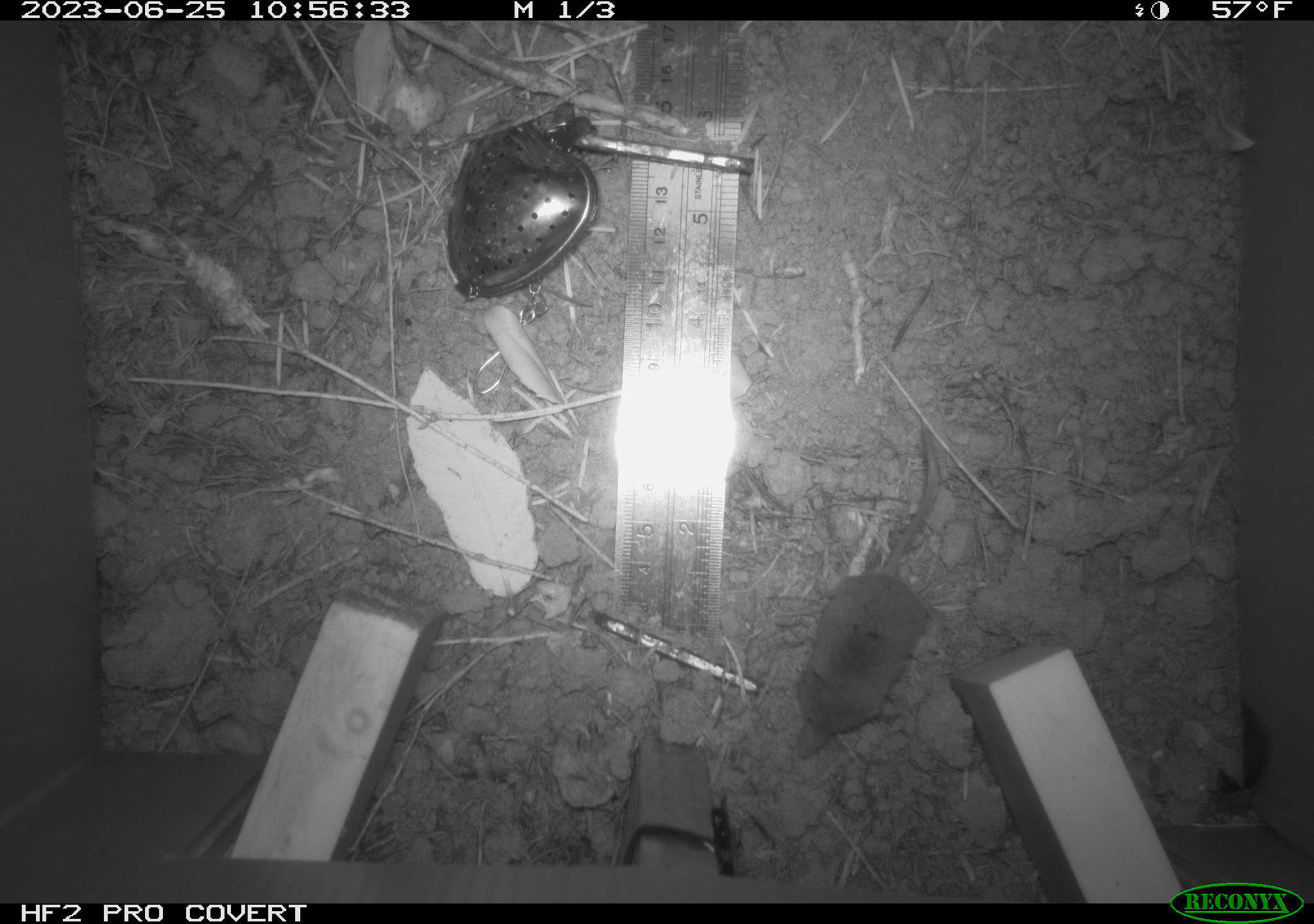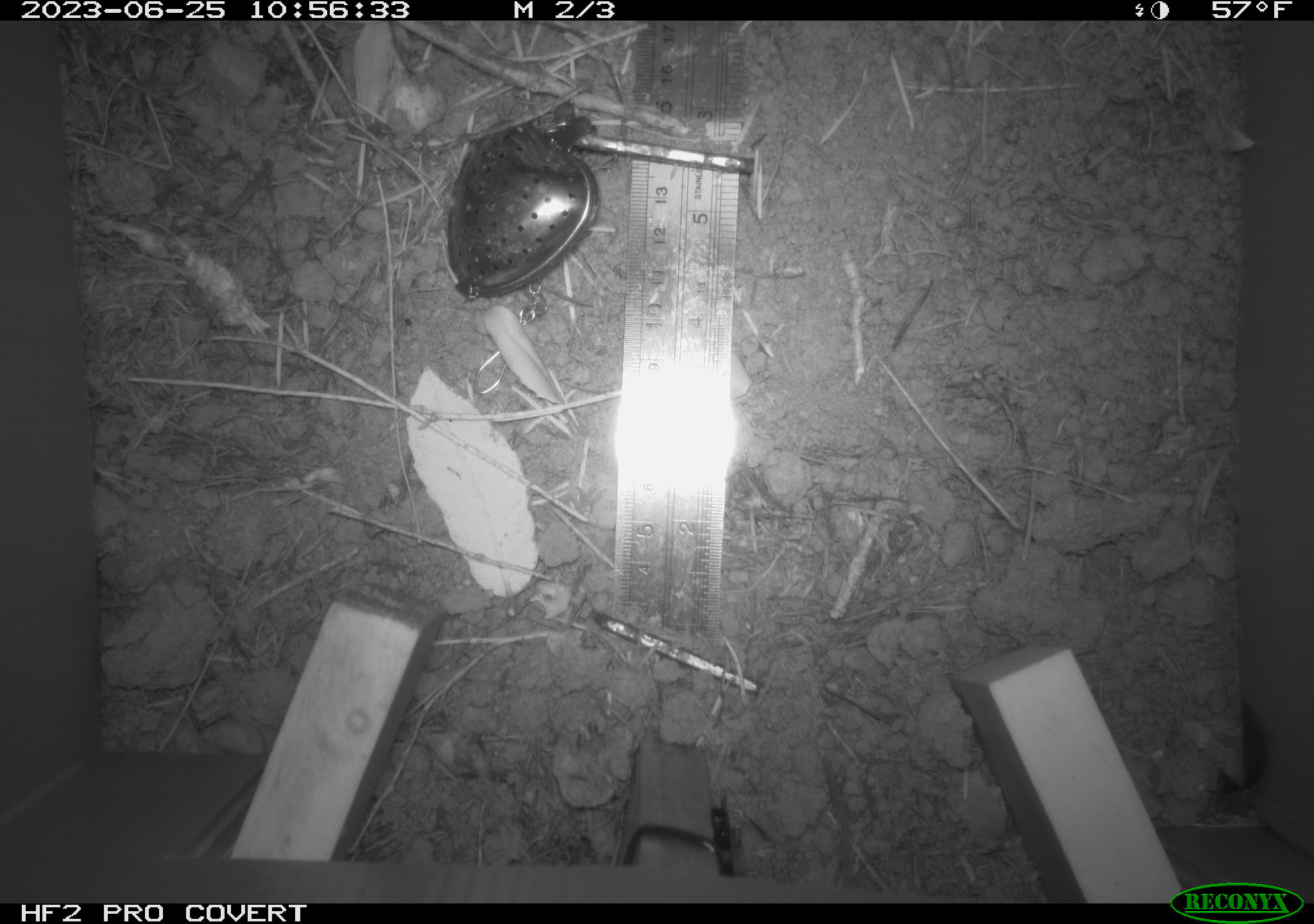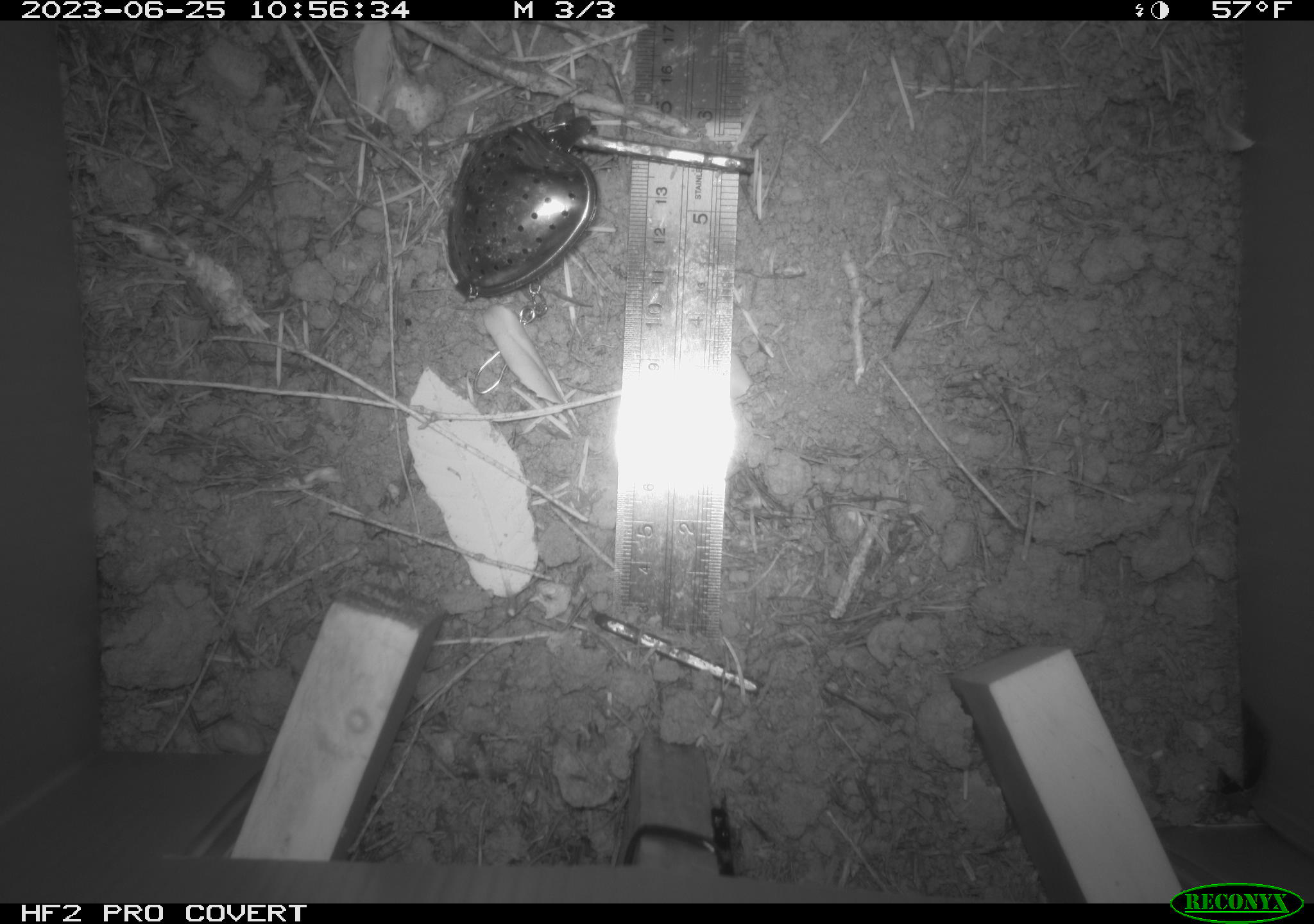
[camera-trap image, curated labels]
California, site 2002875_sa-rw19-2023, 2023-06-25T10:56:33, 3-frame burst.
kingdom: Animalia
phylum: Chordata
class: Mammalia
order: Eulipotyphla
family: Soricidae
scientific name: Soricidae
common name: shrews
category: soricidae family